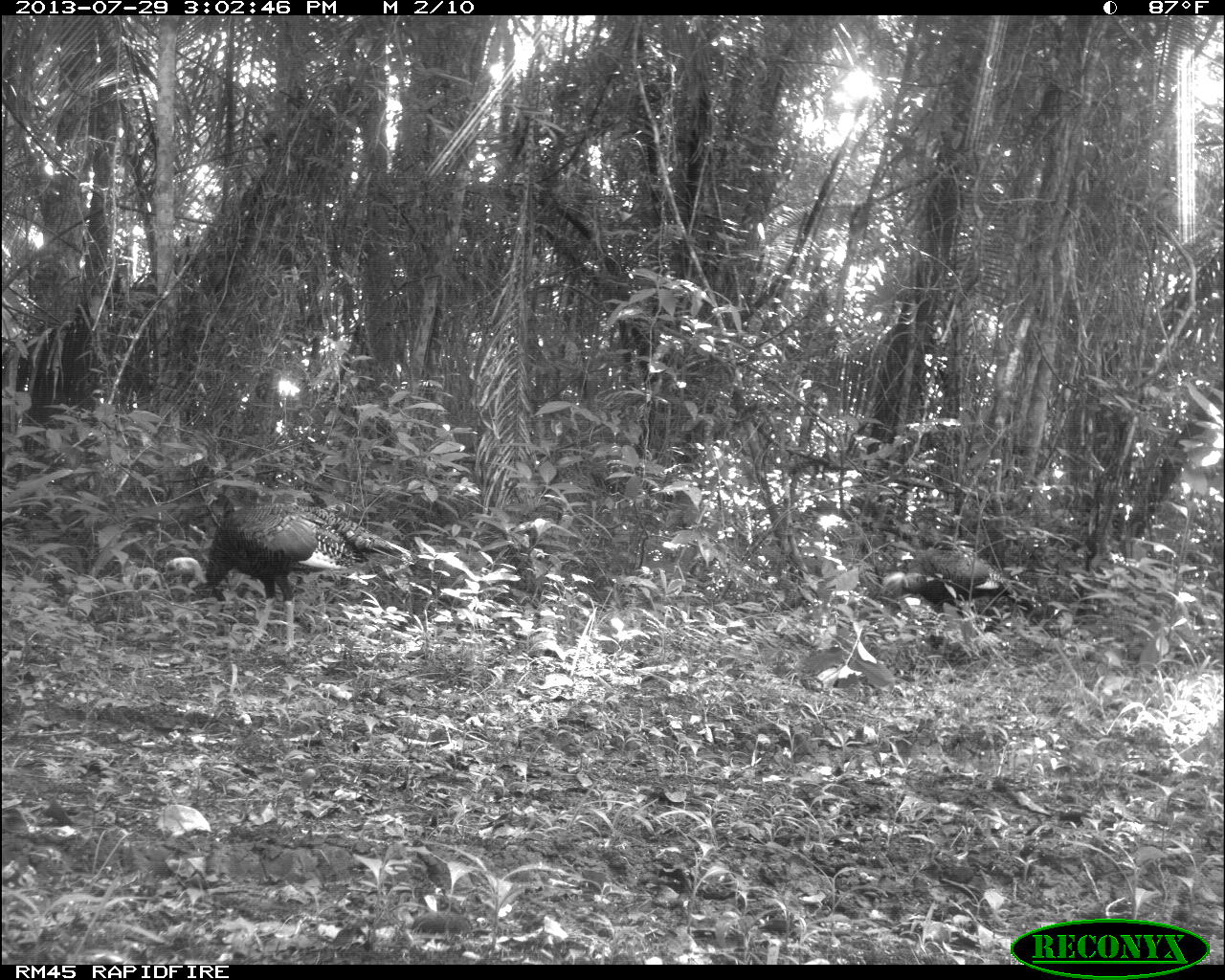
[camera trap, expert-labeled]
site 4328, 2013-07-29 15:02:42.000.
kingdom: Animalia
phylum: Chordata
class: Aves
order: Galliformes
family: Phasianidae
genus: Meleagris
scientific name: Meleagris ocellata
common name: ocellated turkey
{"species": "Meleagris ocellata (ocellated turkey)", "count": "2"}